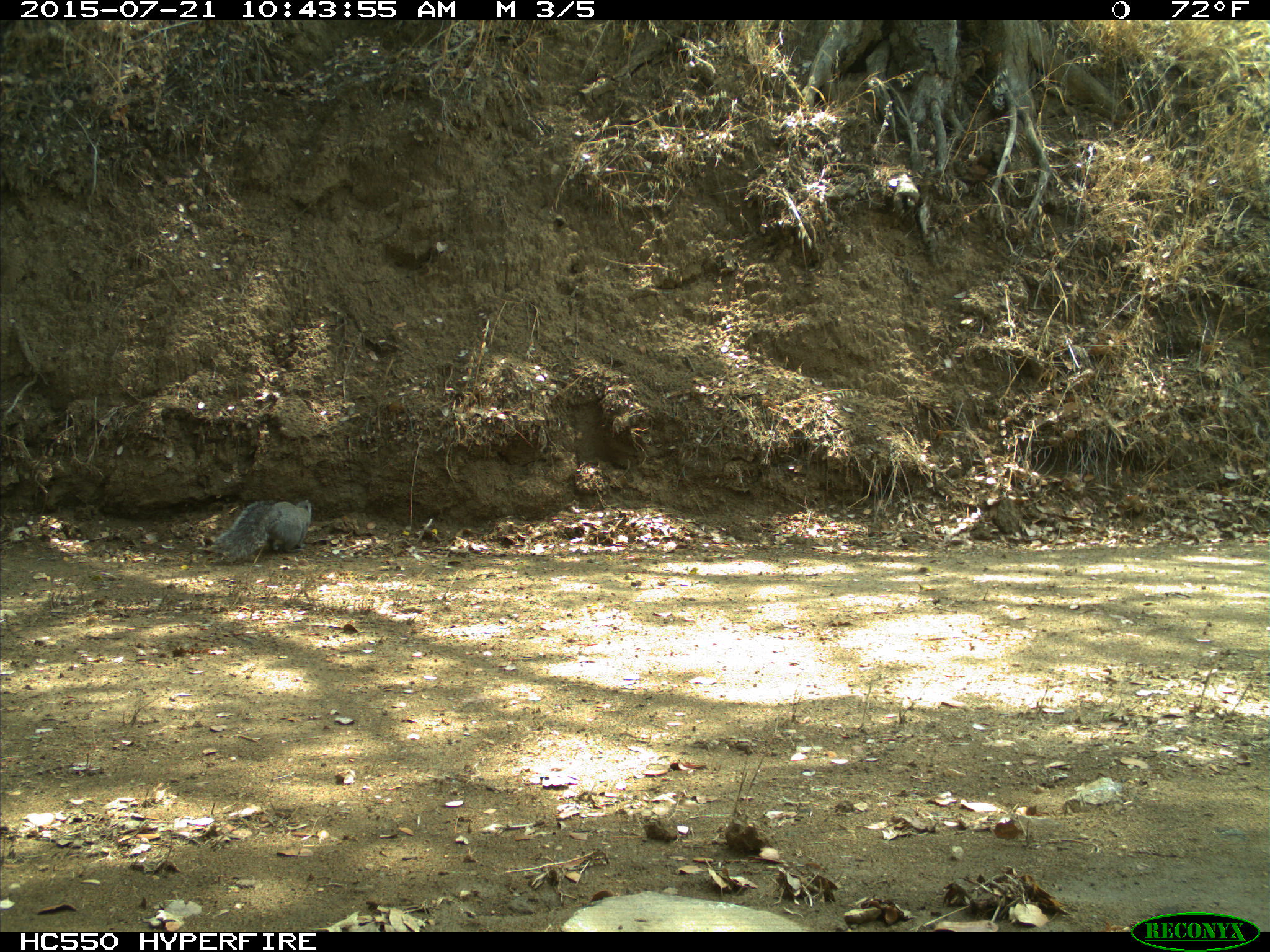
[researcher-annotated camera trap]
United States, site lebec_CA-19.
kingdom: Animalia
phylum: Chordata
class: Mammalia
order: Rodentia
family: Sciuridae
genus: Sciurus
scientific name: Sciurus carolinensis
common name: eastern gray squirrel